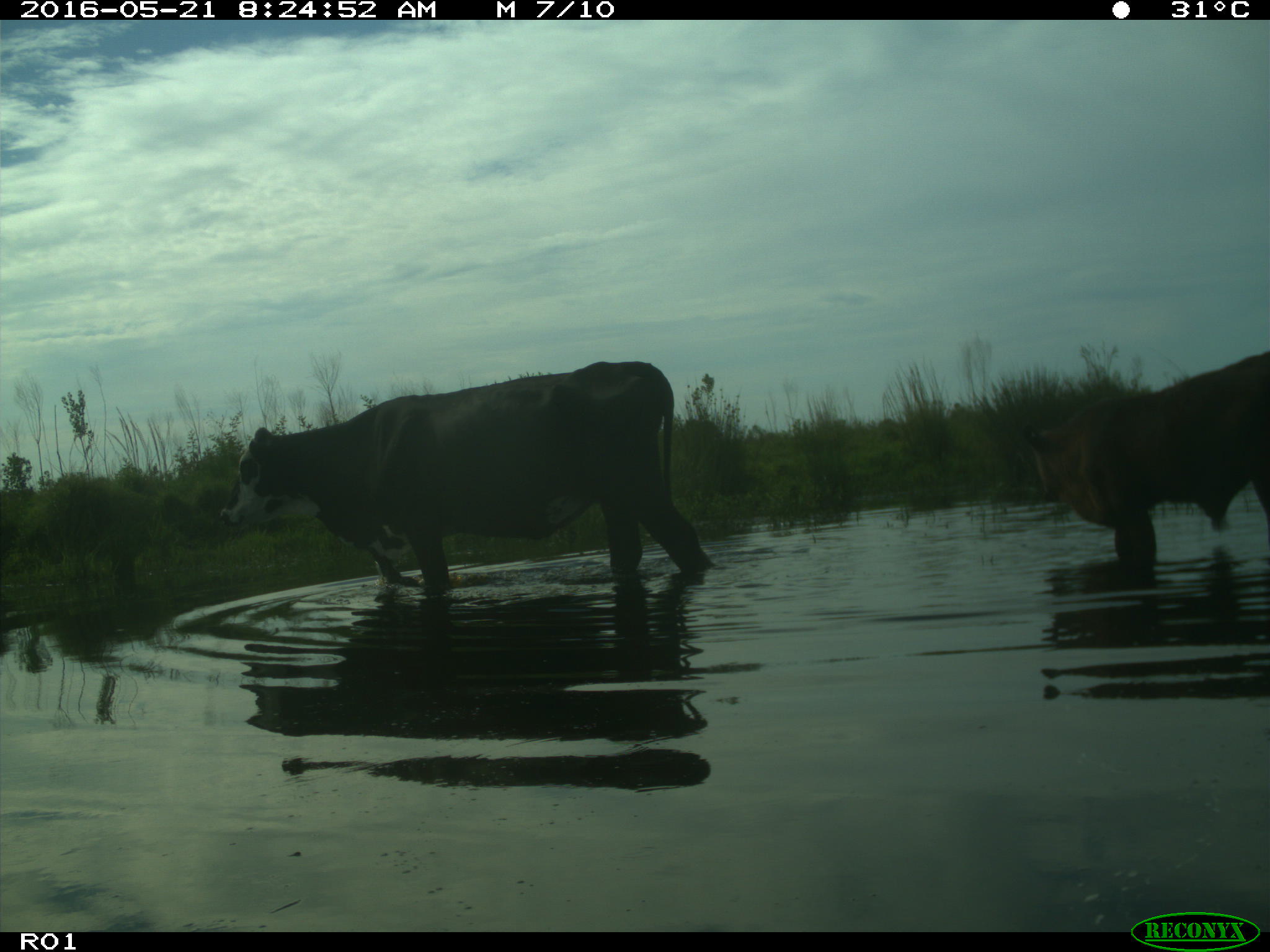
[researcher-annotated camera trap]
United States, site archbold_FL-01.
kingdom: Animalia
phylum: Chordata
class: Mammalia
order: Artiodactyla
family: Bovidae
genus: Bos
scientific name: Bos taurus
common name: domestic cow